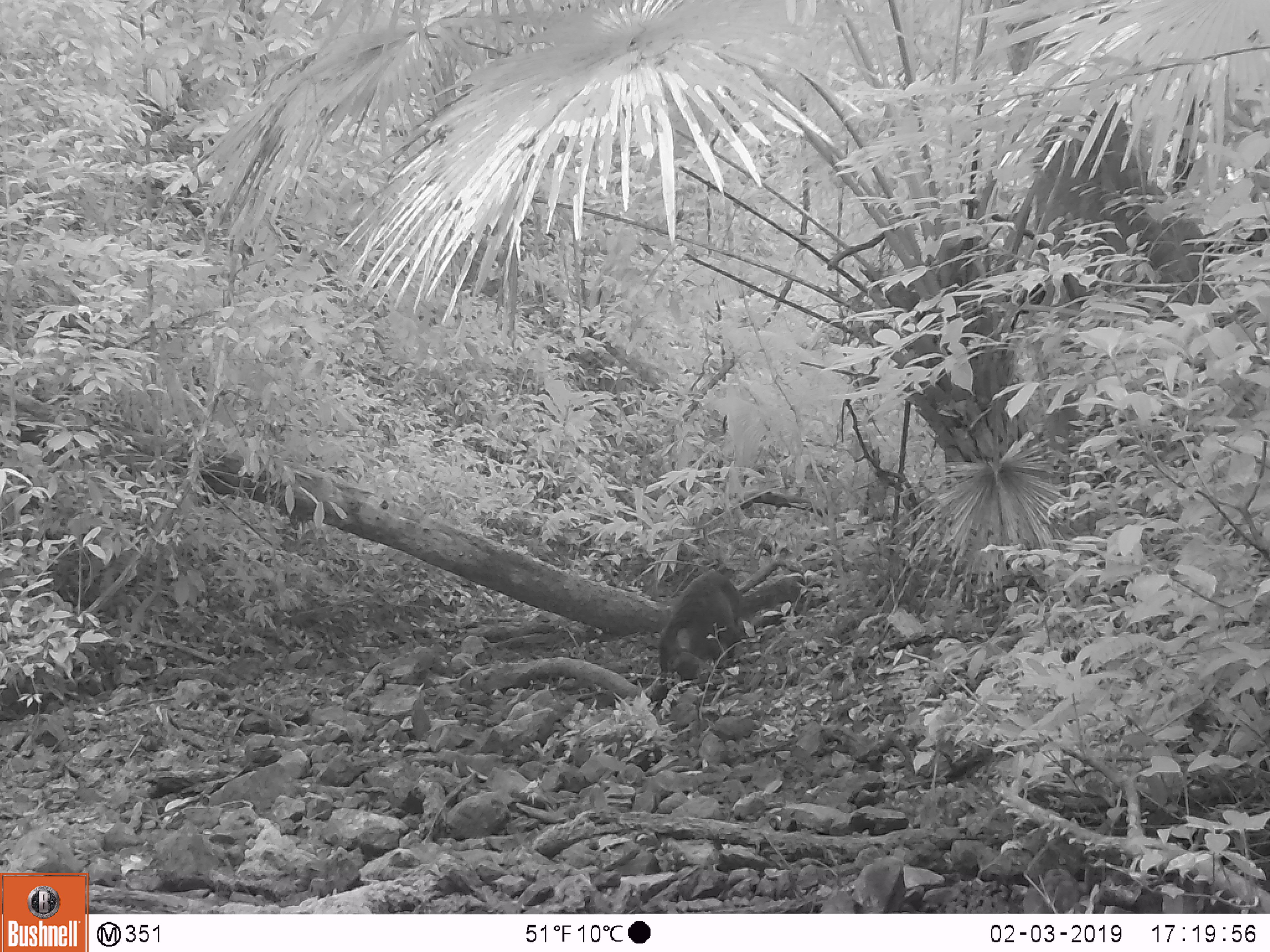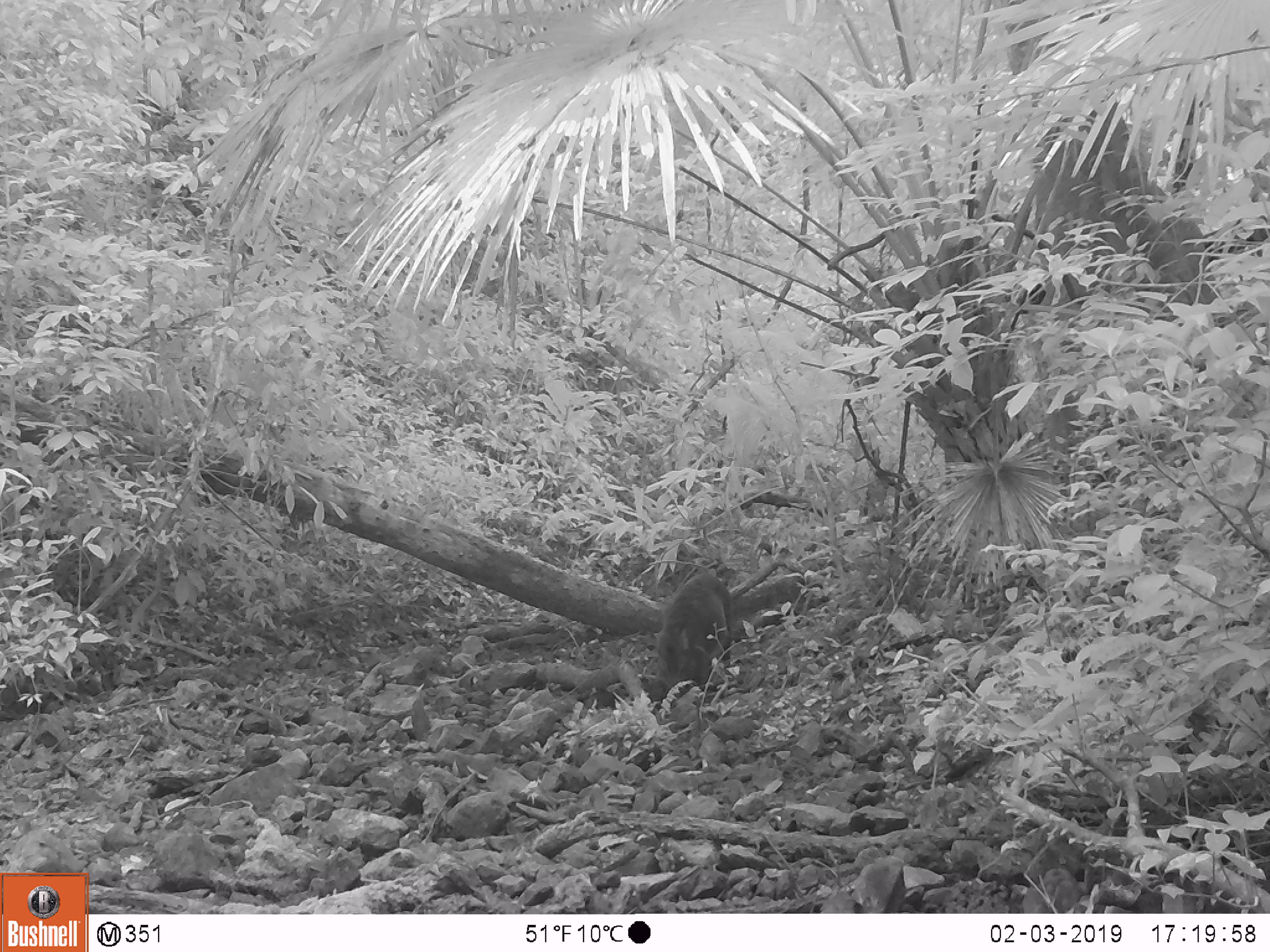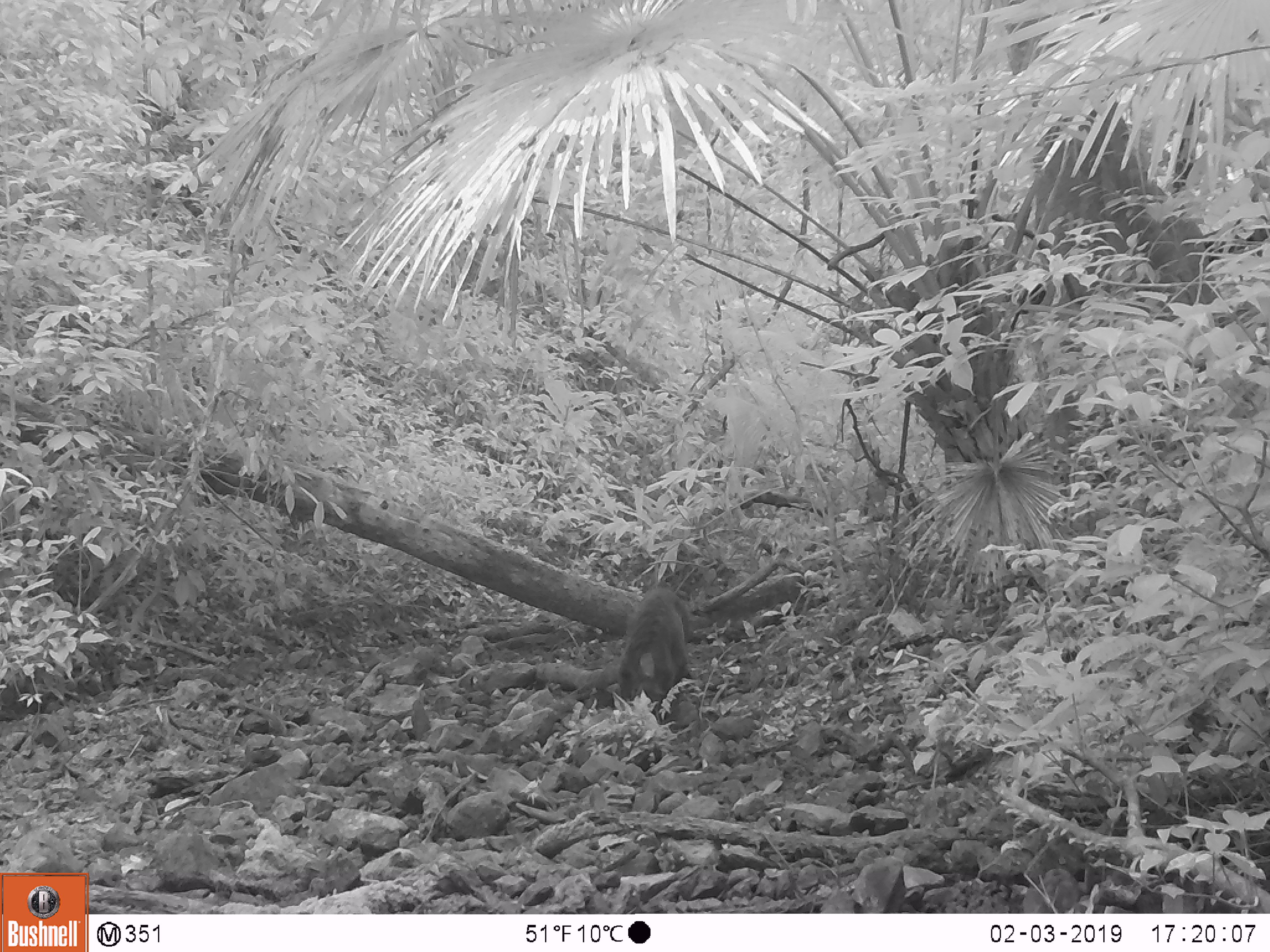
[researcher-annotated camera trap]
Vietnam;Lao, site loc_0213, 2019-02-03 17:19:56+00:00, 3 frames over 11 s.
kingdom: Animalia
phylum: Chordata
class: Mammalia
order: Artiodactyla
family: Suidae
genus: Sus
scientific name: Sus scrofa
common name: eurasian wild pig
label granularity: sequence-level